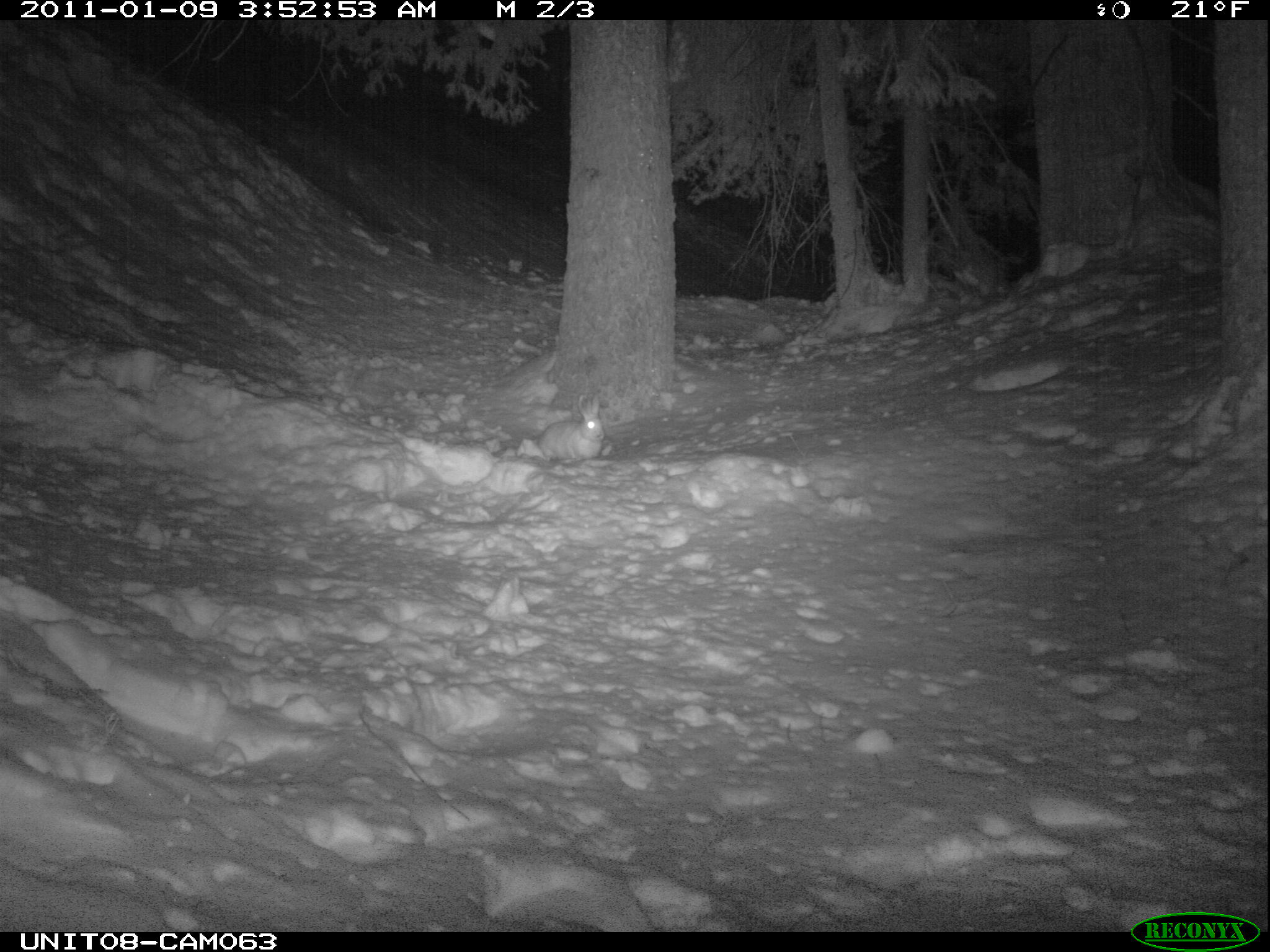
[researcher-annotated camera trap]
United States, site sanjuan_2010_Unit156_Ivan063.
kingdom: Animalia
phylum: Chordata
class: Mammalia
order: Lagomorpha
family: Leporidae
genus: Lepus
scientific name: Lepus americanus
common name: snowshoe hare